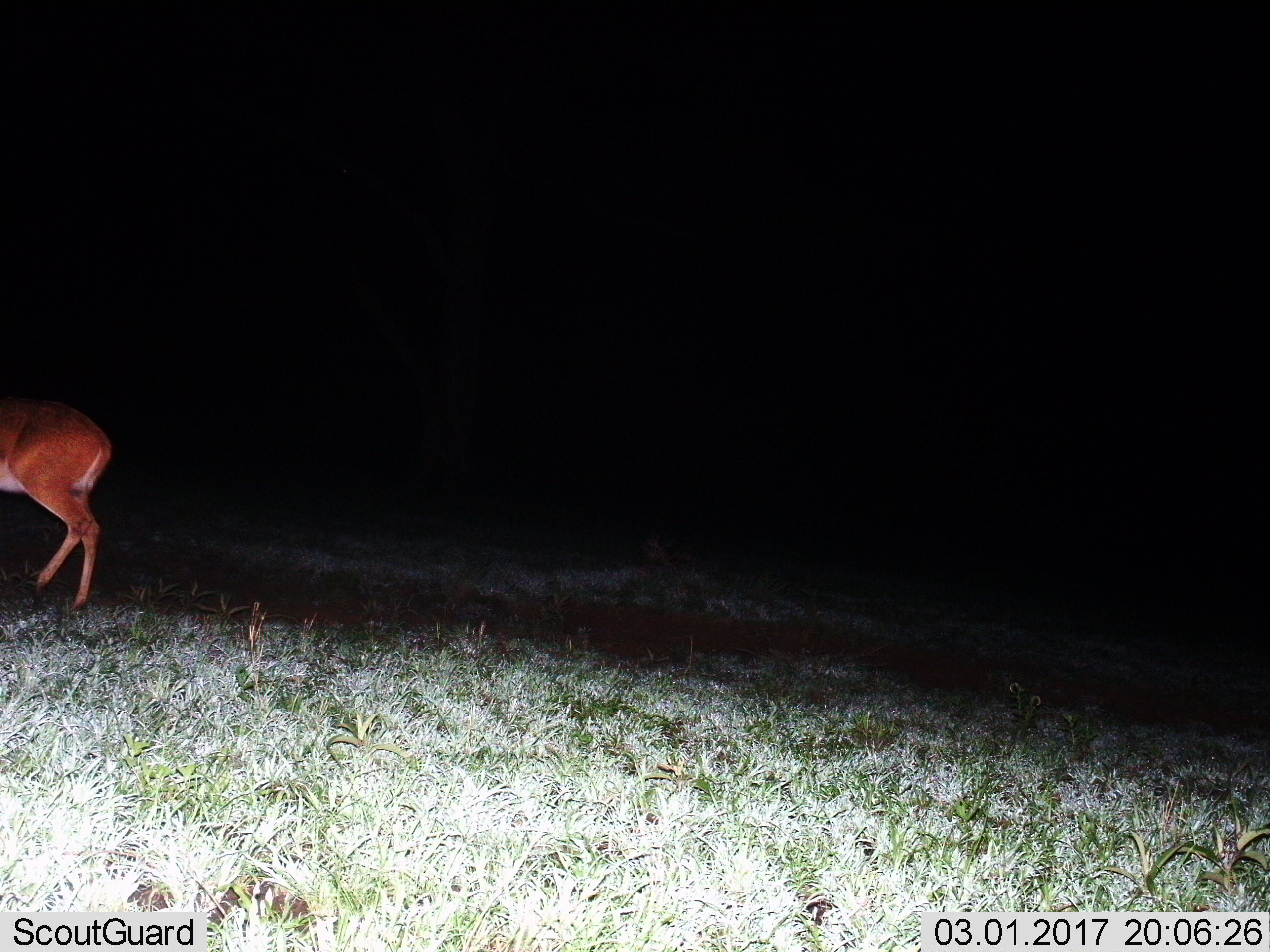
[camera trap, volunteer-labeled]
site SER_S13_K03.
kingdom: Animalia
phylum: Chordata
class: Mammalia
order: Artiodactyla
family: Bovidae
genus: Aepyceros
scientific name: Aepyceros melampus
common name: impala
Impala (Aepyceros melampus), count 1. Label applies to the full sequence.